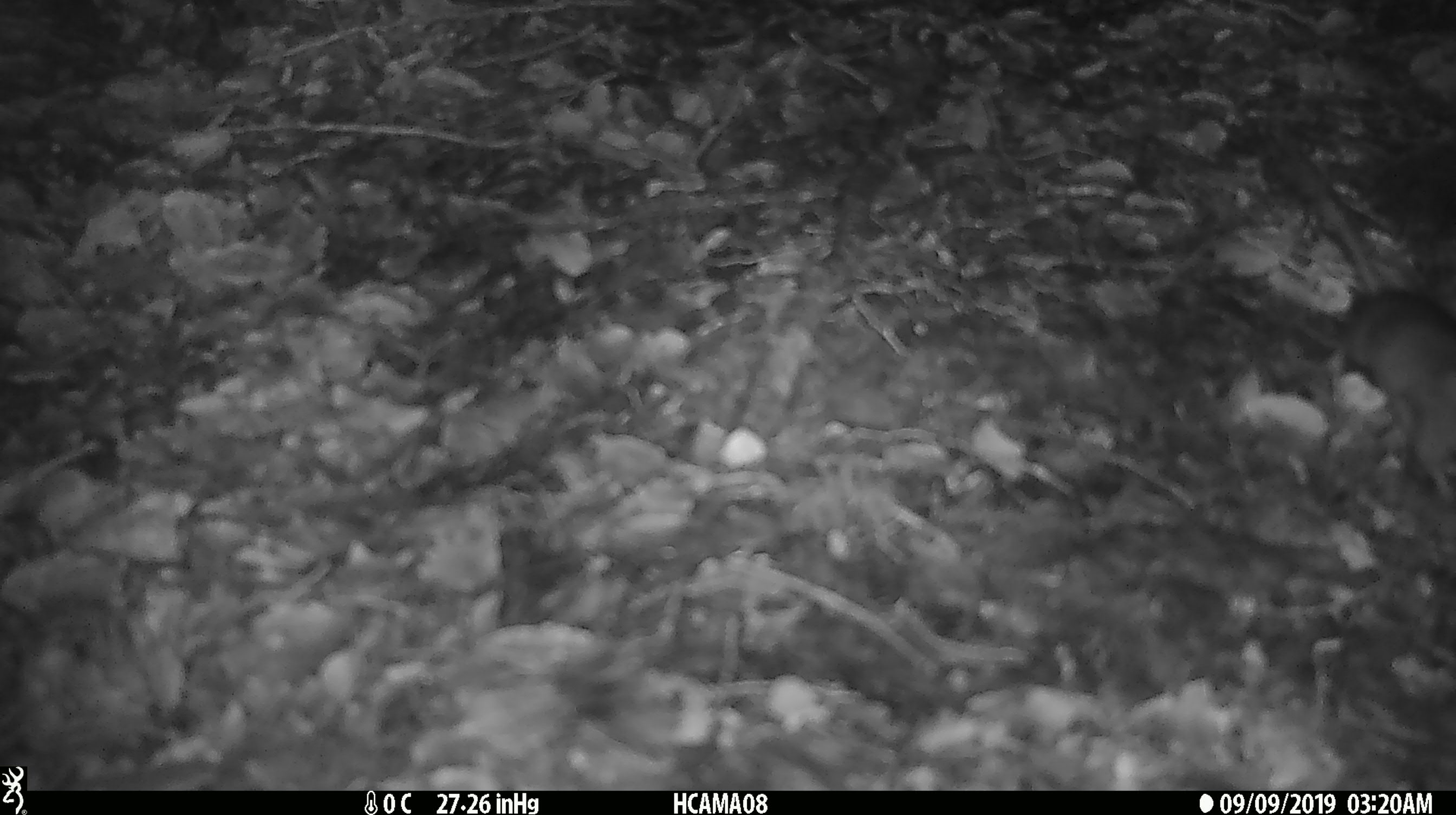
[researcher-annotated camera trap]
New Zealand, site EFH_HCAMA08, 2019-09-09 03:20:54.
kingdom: Animalia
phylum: Chordata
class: Mammalia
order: Rodentia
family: Muridae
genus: Mus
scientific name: Mus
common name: mouse